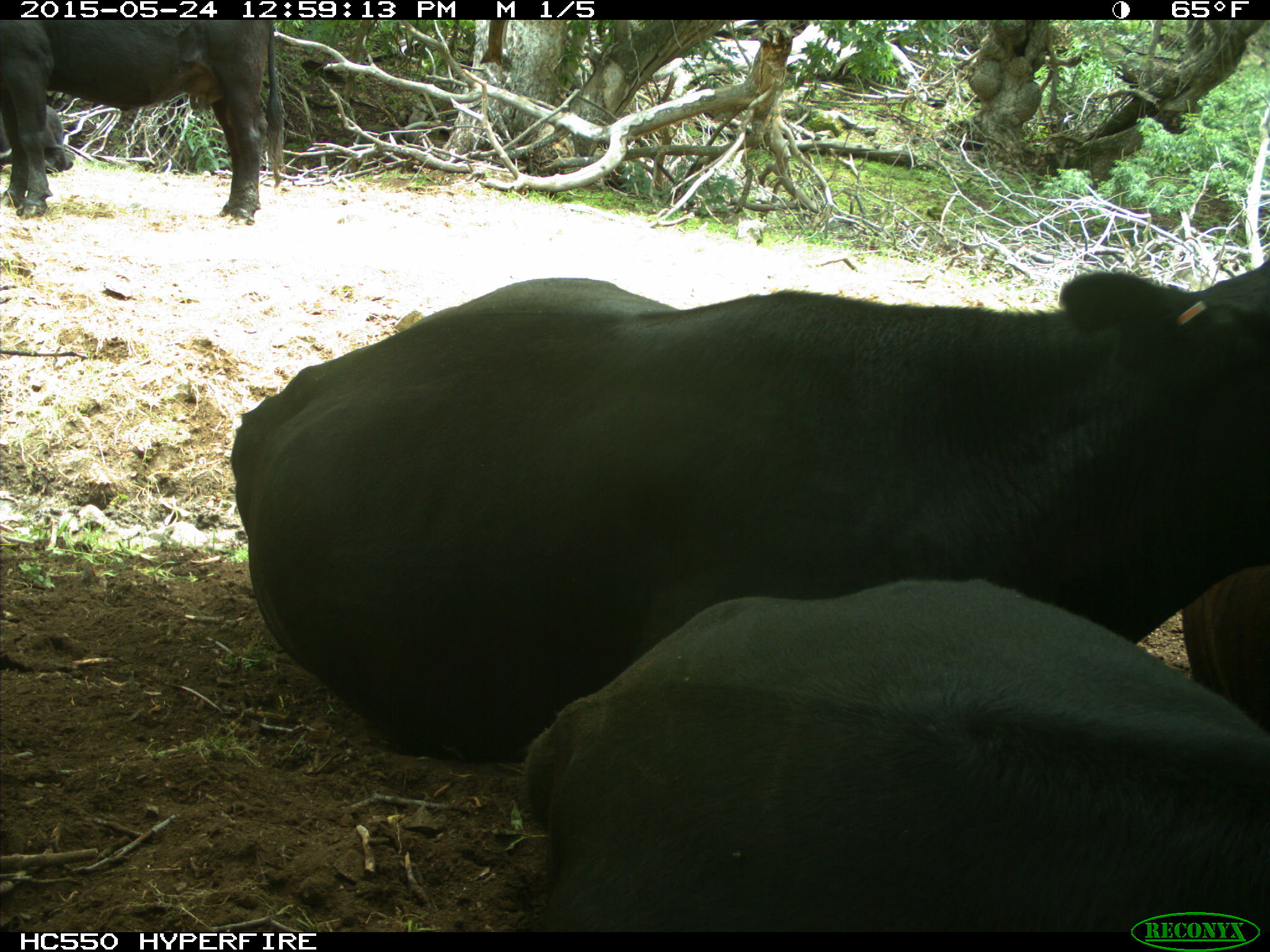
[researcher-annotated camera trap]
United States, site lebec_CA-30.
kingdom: Animalia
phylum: Chordata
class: Mammalia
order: Artiodactyla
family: Bovidae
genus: Bos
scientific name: Bos taurus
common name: domestic cow